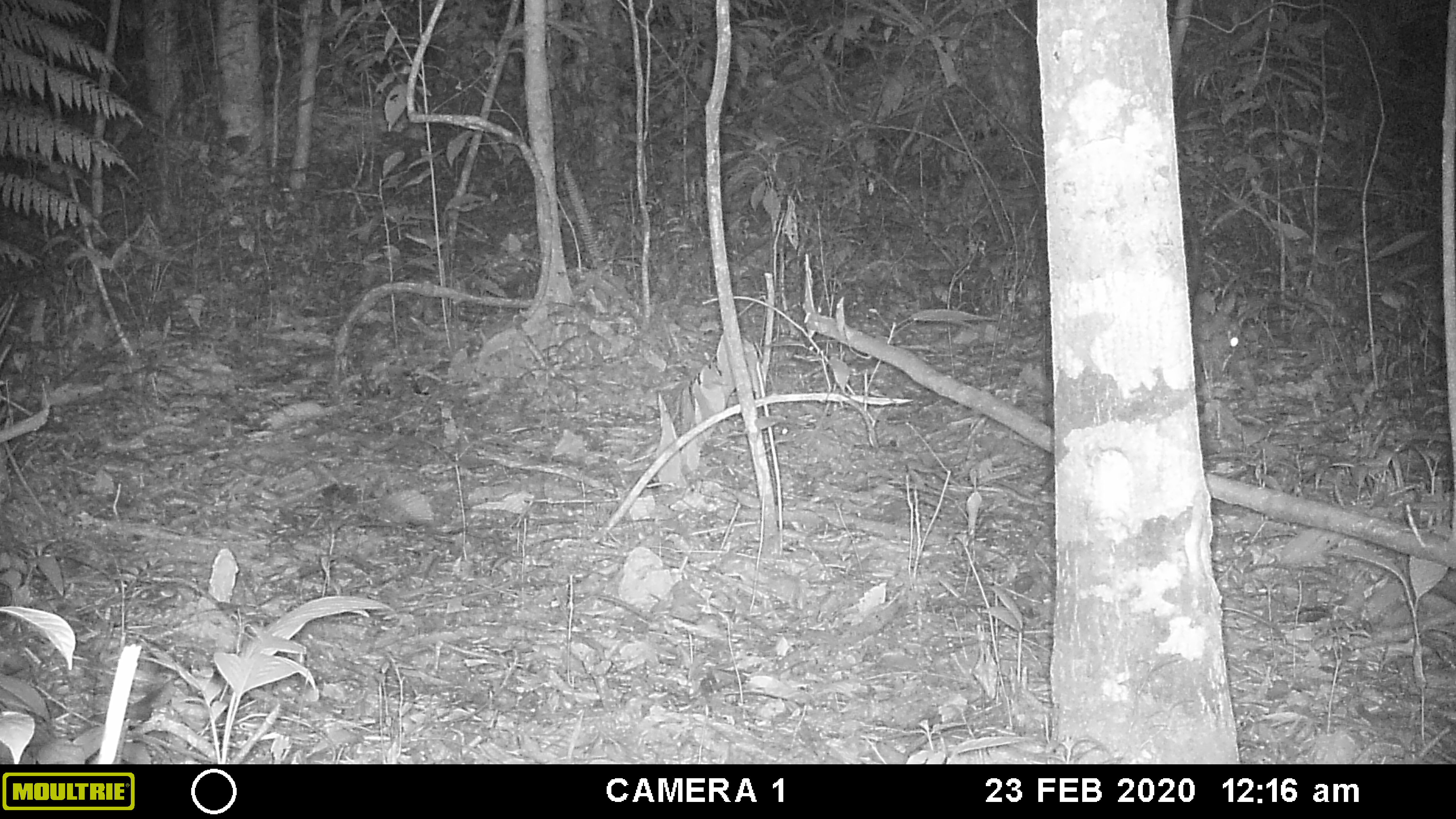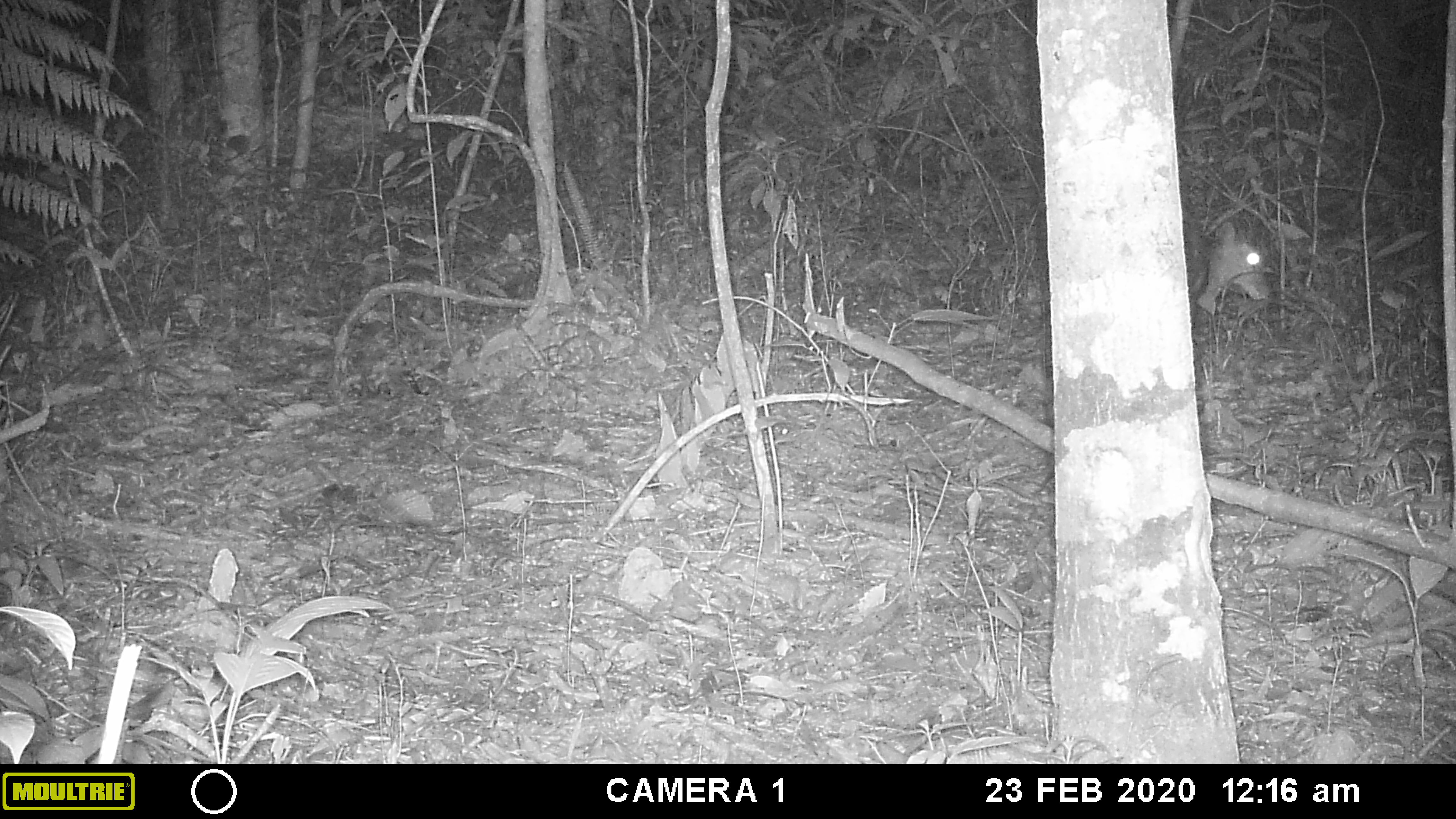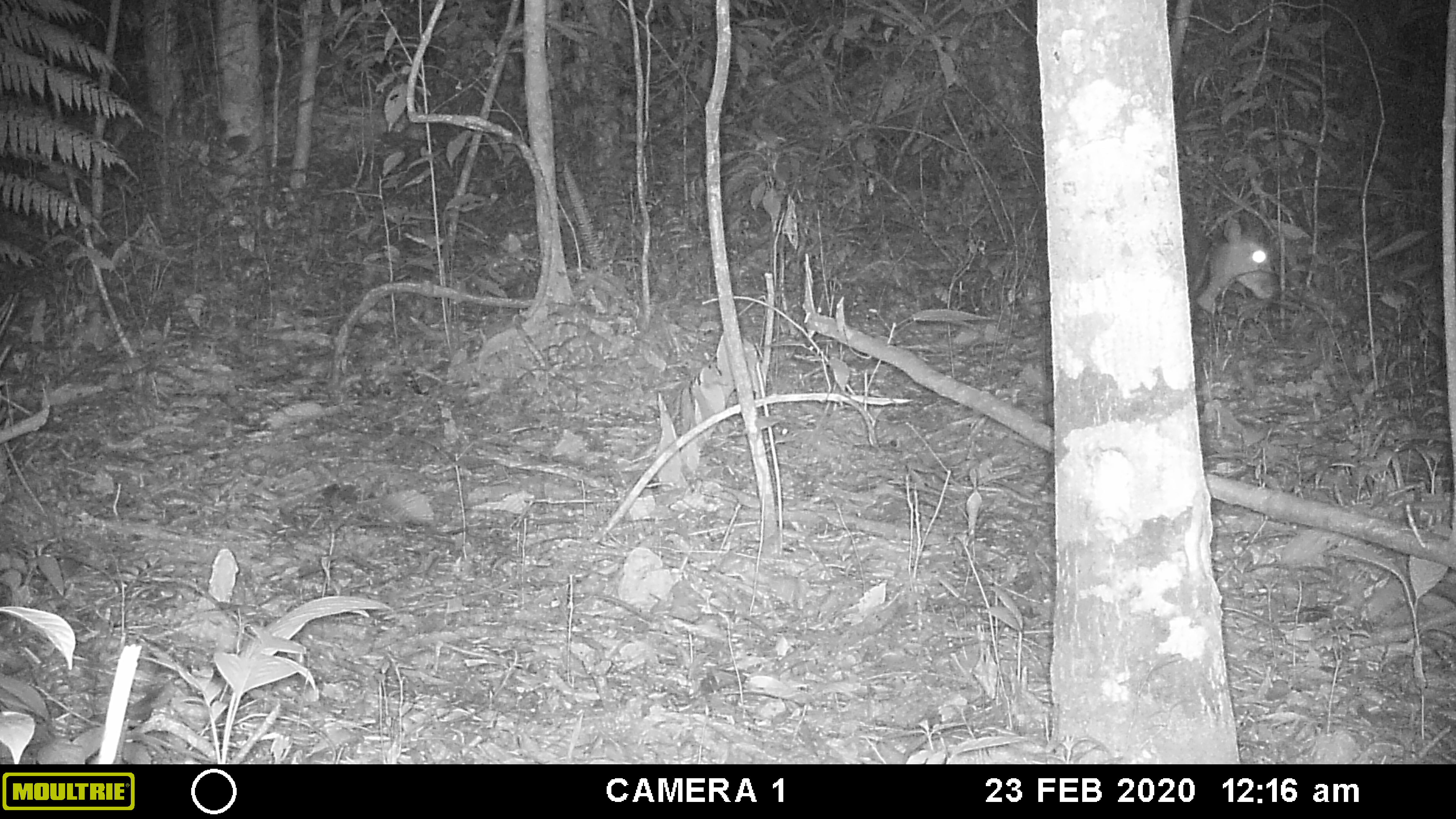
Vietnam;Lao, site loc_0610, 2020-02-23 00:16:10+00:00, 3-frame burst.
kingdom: Animalia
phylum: Chordata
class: Mammalia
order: Artiodactyla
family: Cervidae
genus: Muntiacus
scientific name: Muntiacus rooseveltorum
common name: roosevelt's muntjac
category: roosevelts muntjac group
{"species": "roosevelts muntjac group (roosevelt's muntjac) (Muntiacus rooseveltorum)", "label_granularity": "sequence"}